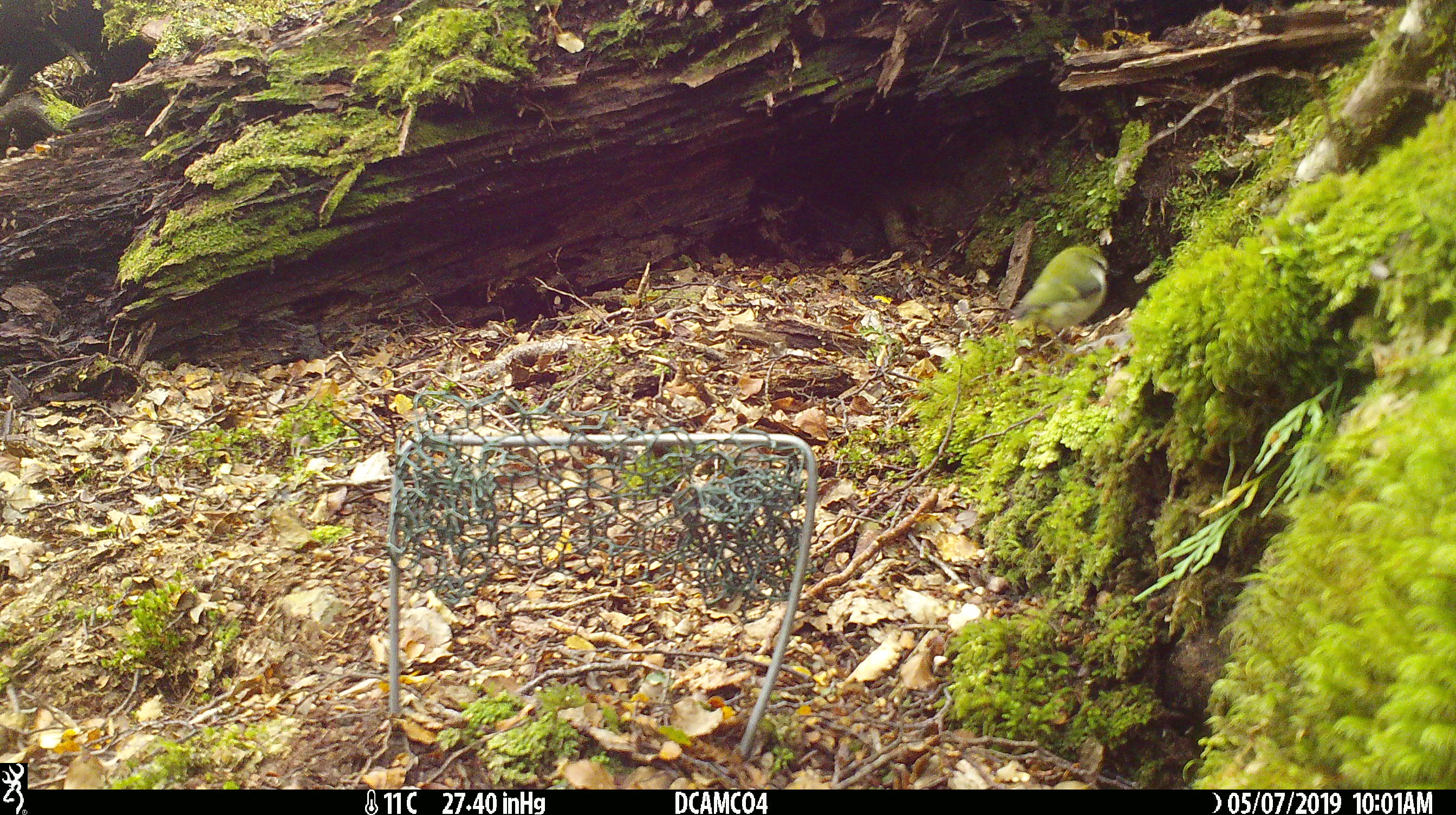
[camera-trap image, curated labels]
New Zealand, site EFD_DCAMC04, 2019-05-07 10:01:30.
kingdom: Animalia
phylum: Chordata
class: Aves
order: Passeriformes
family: Acanthisittidae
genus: Acanthisitta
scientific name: Acanthisitta chloris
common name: rifleman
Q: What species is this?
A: Rifleman (Acanthisitta chloris).